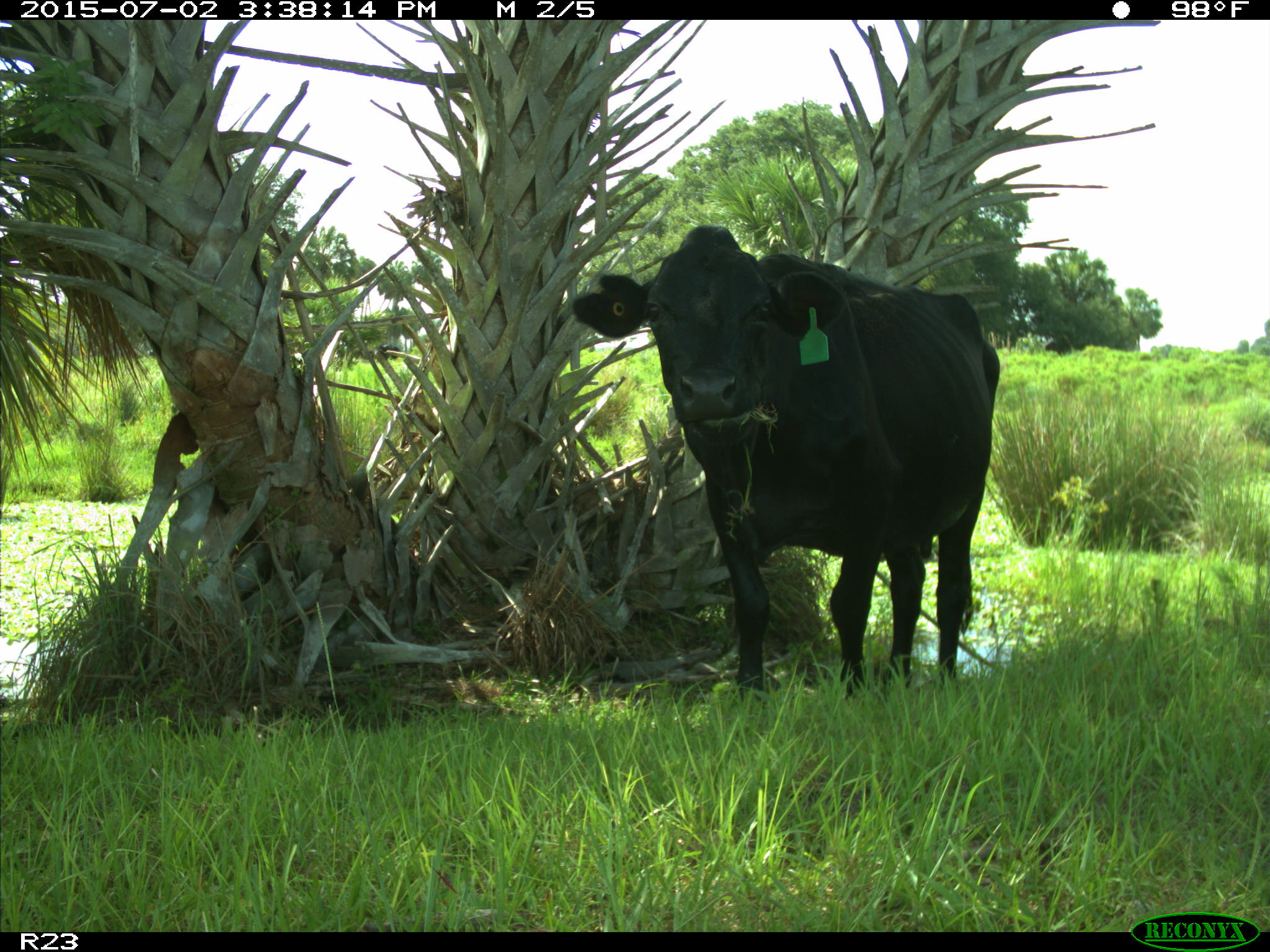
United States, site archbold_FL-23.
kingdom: Animalia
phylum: Chordata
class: Mammalia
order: Artiodactyla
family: Bovidae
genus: Bos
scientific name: Bos taurus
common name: domestic cow